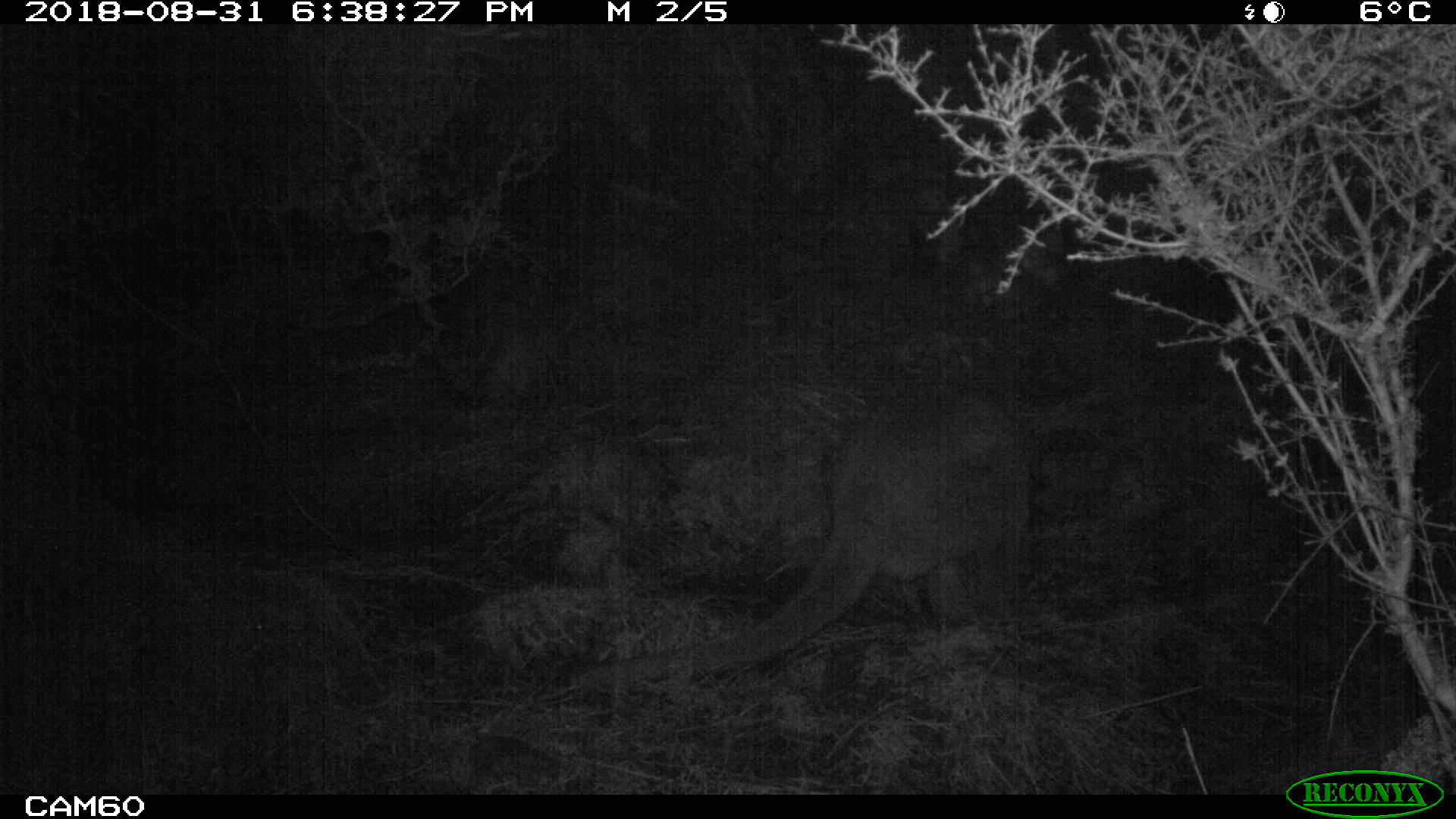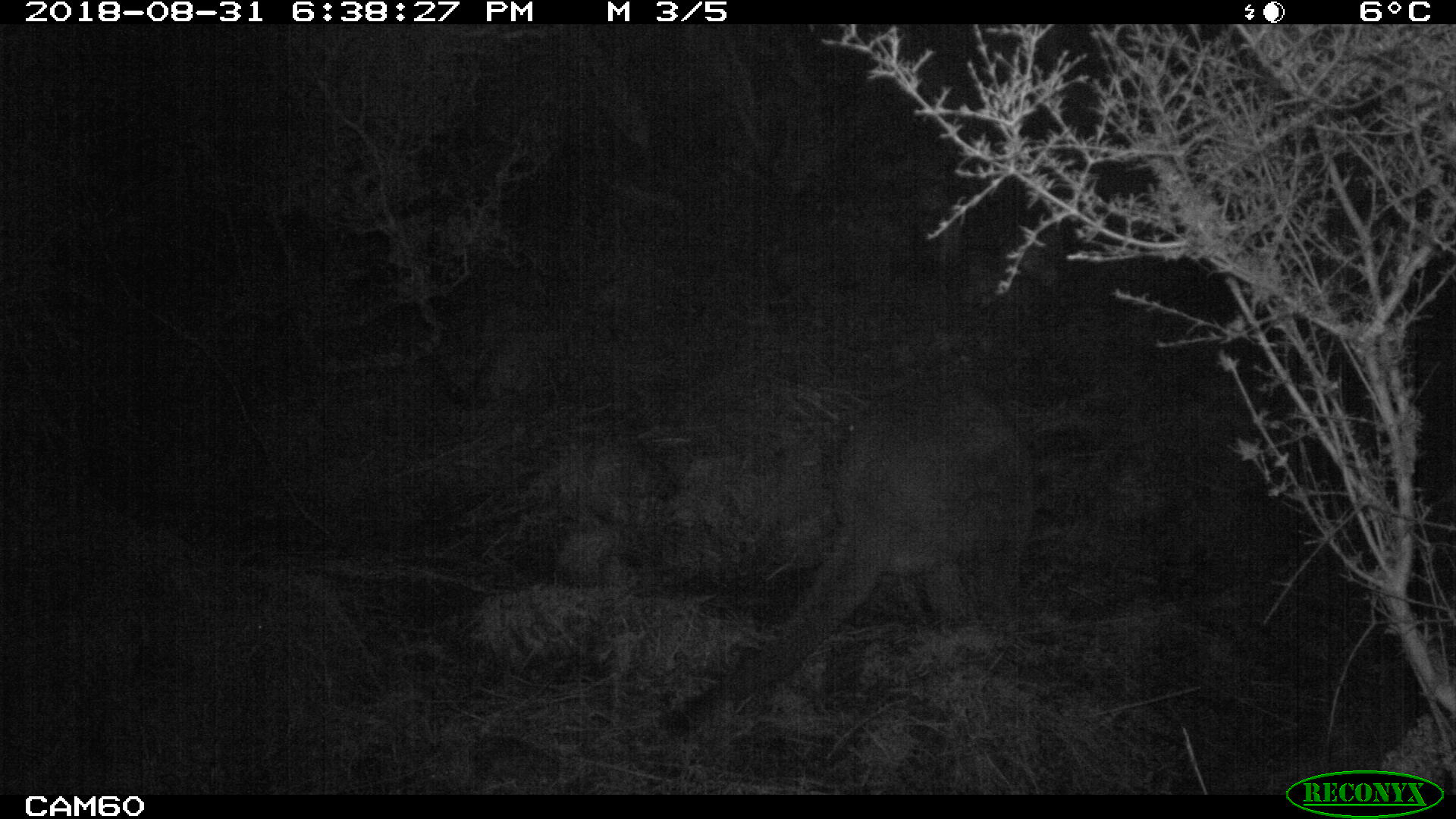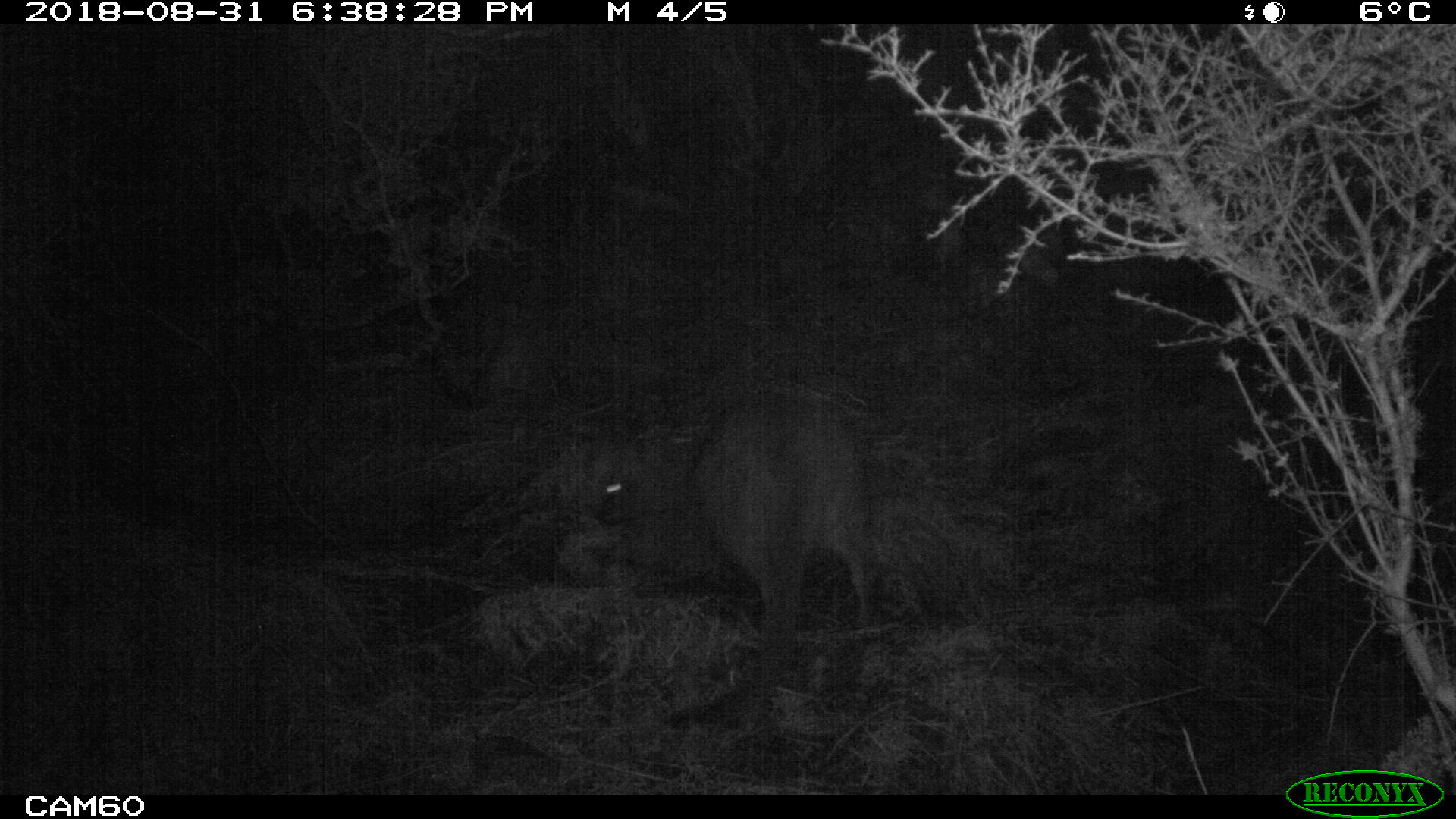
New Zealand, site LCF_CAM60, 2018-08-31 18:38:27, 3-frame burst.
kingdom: Animalia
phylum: Chordata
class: Mammalia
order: Diprotodontia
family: Macropodidae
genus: Notamacropus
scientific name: Notamacropus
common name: wallaby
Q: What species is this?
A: Wallaby (Notamacropus).